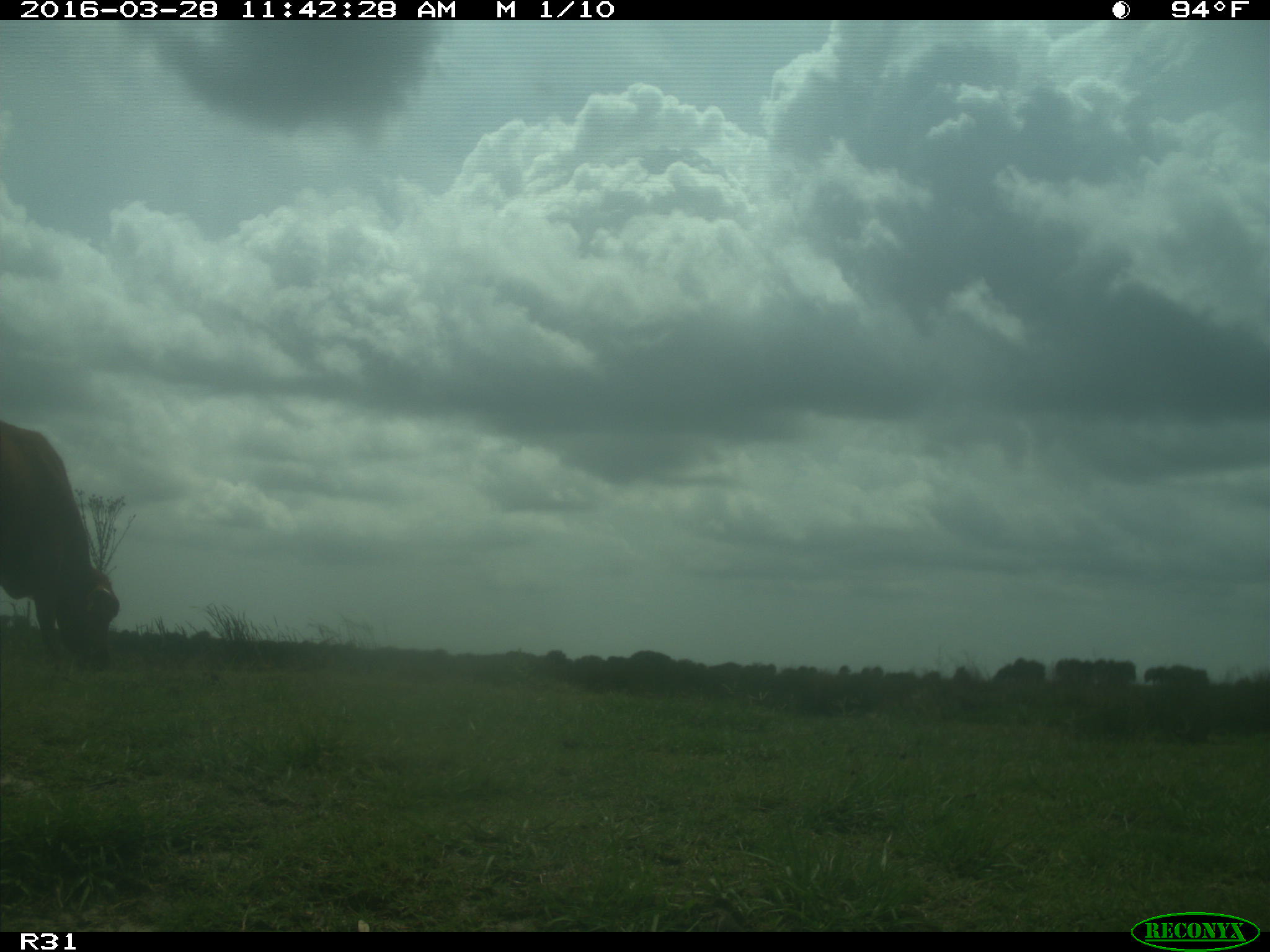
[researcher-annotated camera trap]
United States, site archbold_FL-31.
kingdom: Animalia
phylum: Chordata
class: Mammalia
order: Artiodactyla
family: Bovidae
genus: Bos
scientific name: Bos taurus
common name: domestic cow